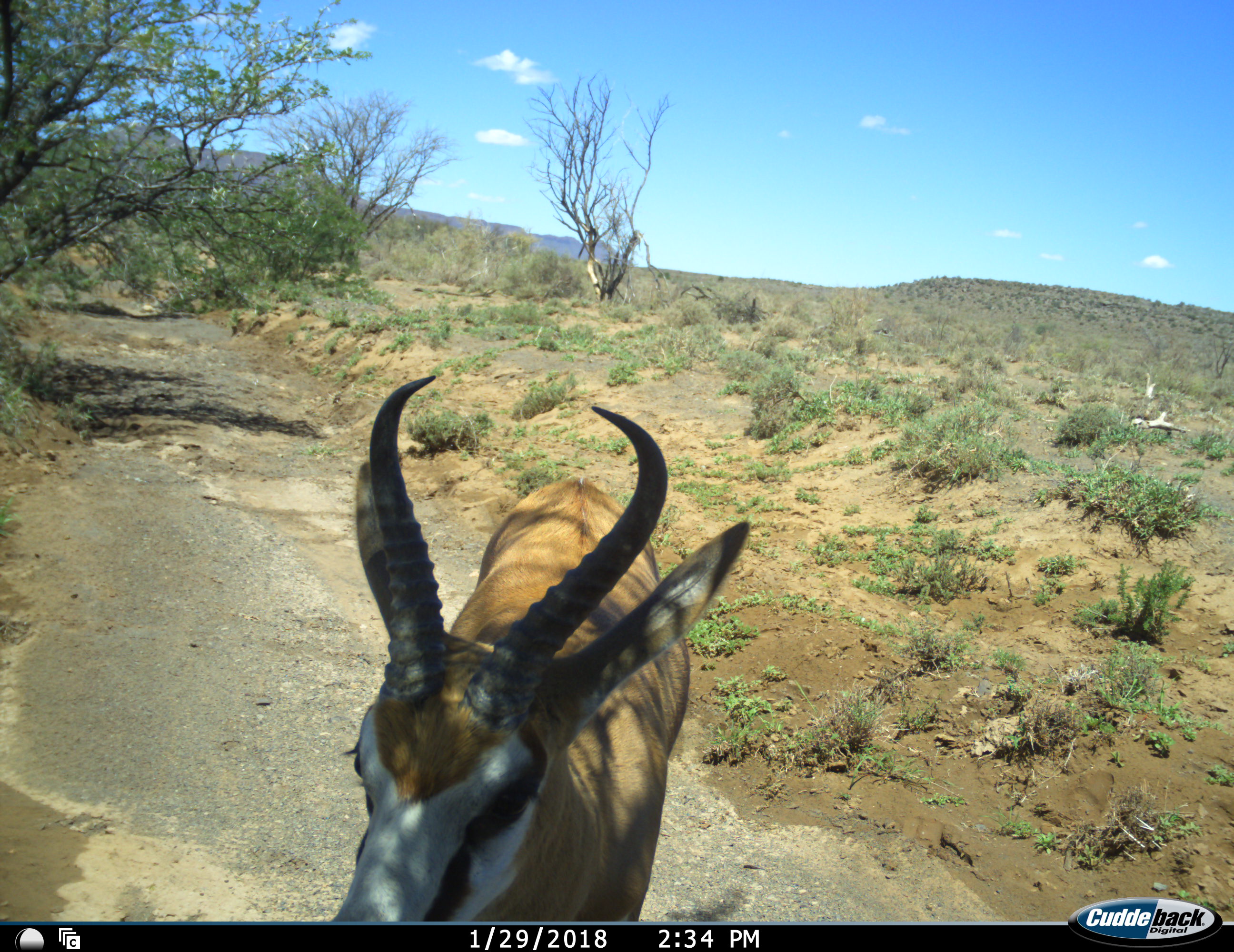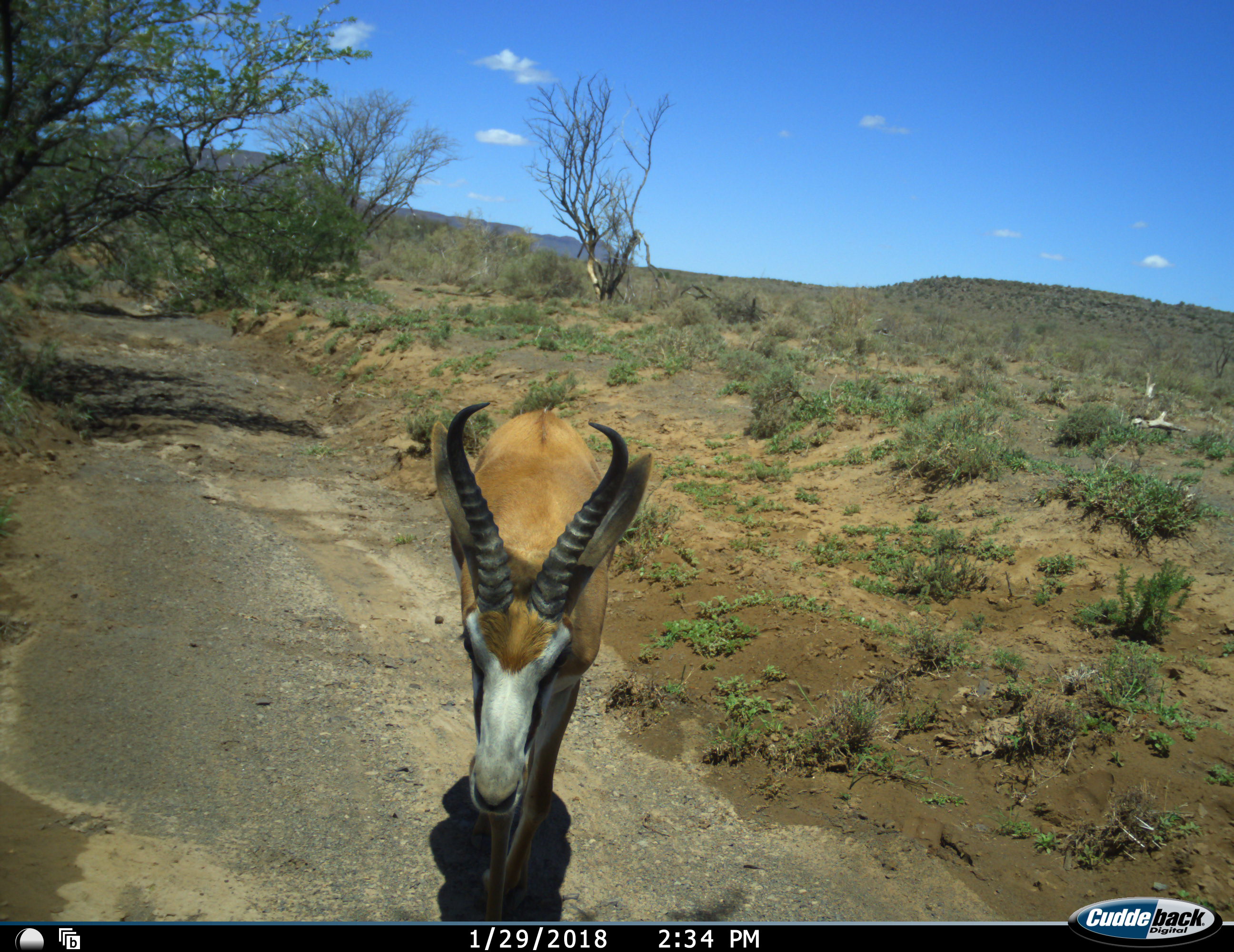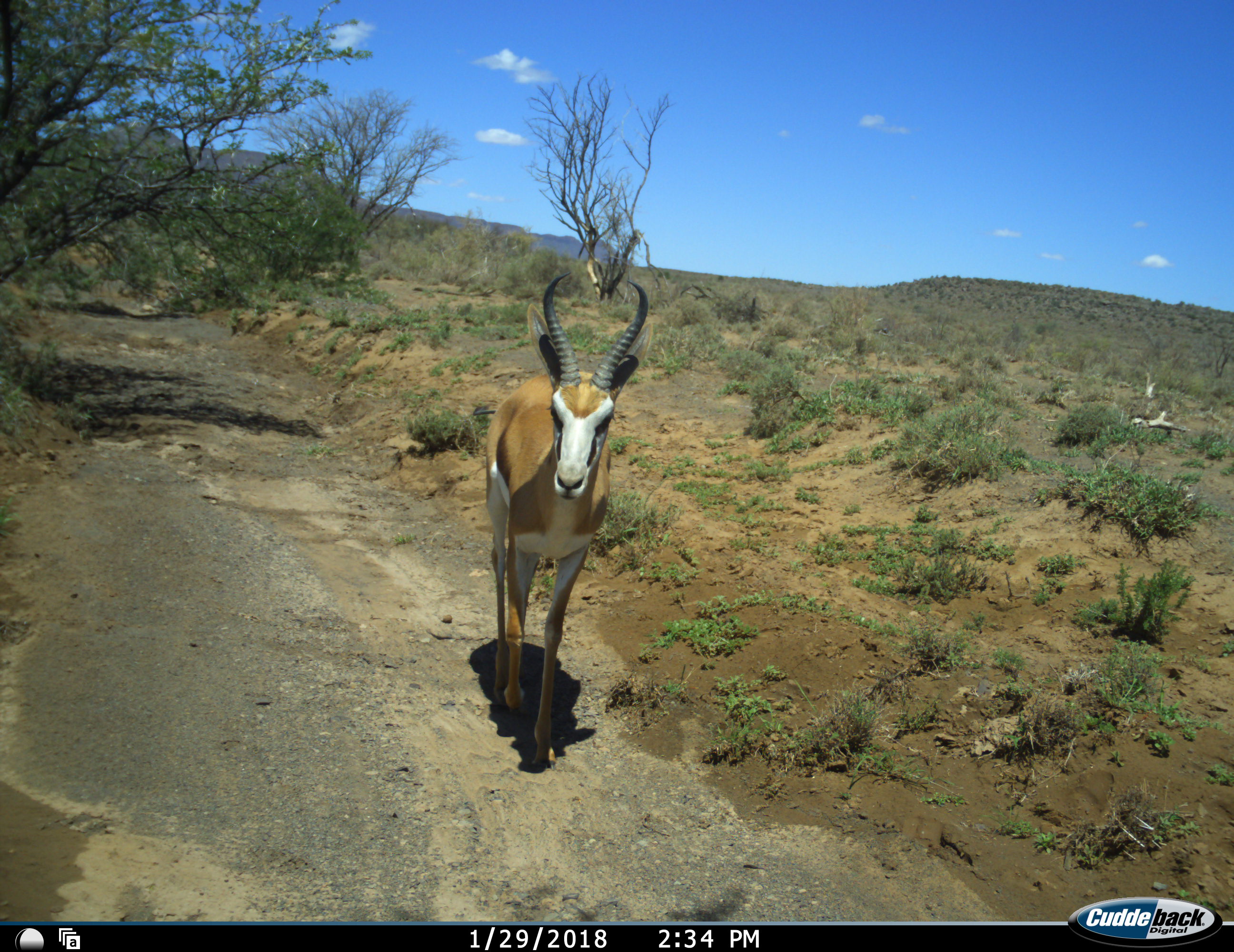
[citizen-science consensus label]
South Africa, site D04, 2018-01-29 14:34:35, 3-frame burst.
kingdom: Animalia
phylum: Chordata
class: Mammalia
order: Artiodactyla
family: Bovidae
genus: Antidorcas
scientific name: Antidorcas marsupialis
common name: springbok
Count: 1.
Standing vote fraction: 11%.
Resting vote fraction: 0%.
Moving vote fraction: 89%.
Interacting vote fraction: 0%.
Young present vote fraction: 0%.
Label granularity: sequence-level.